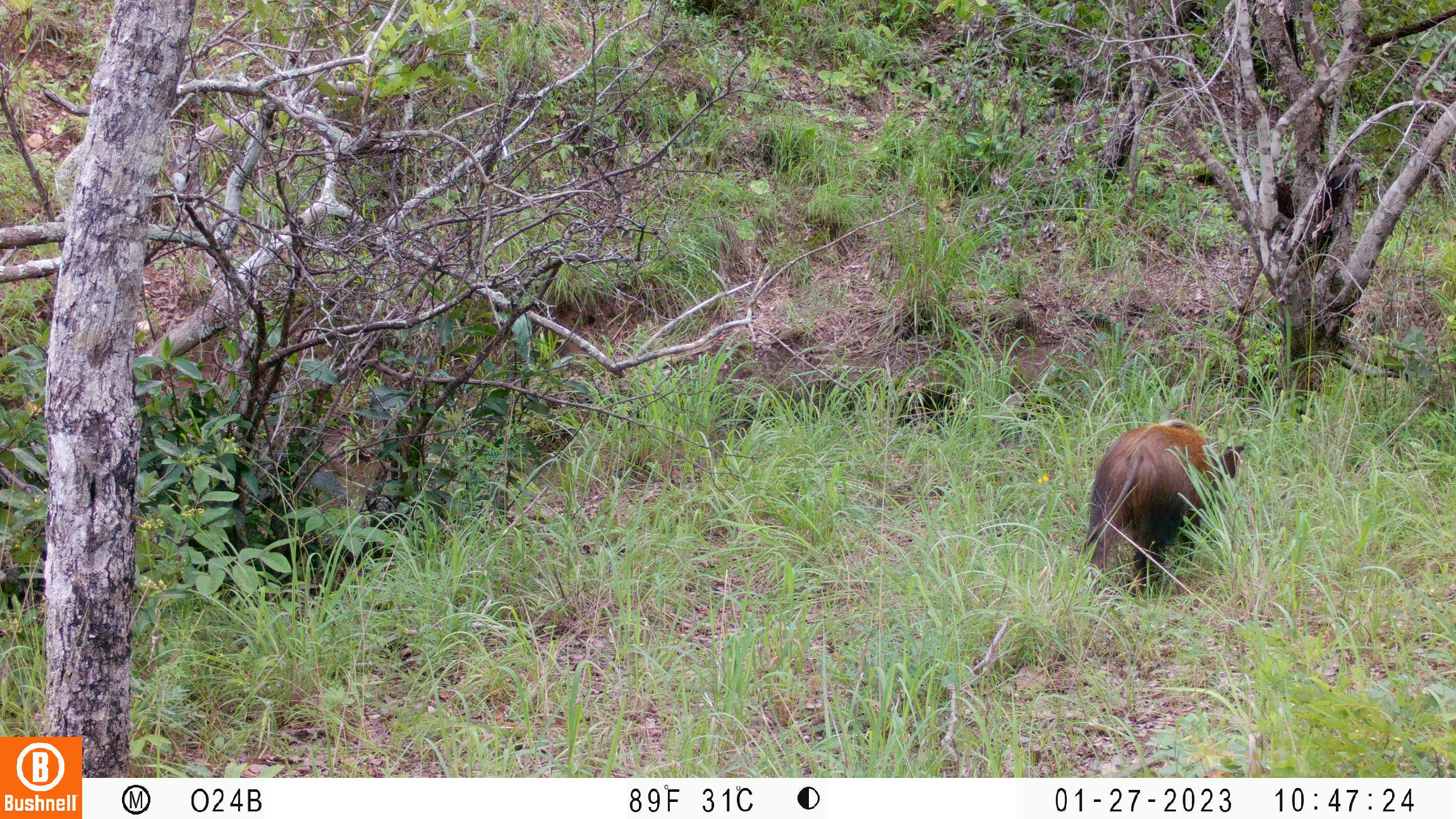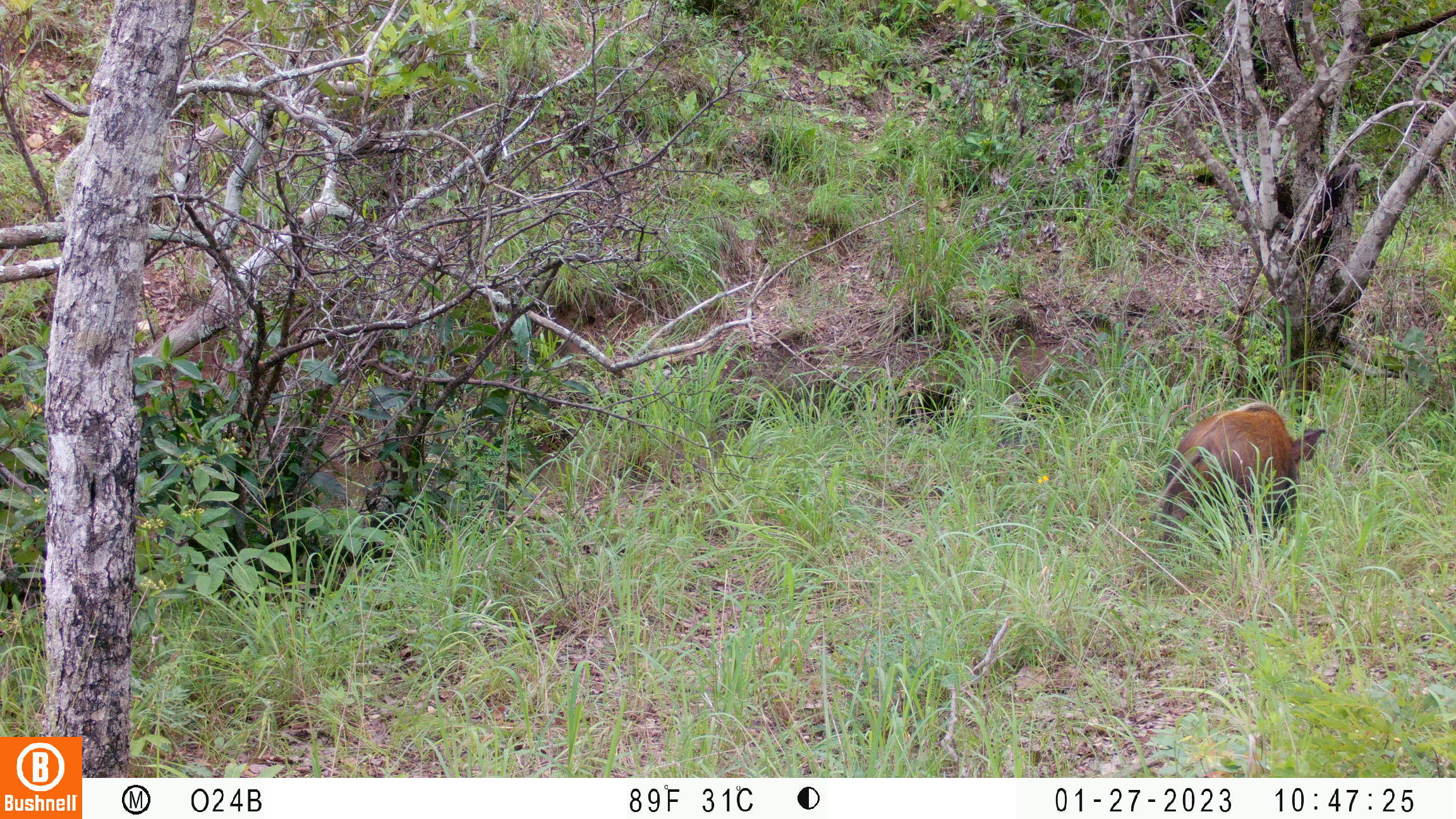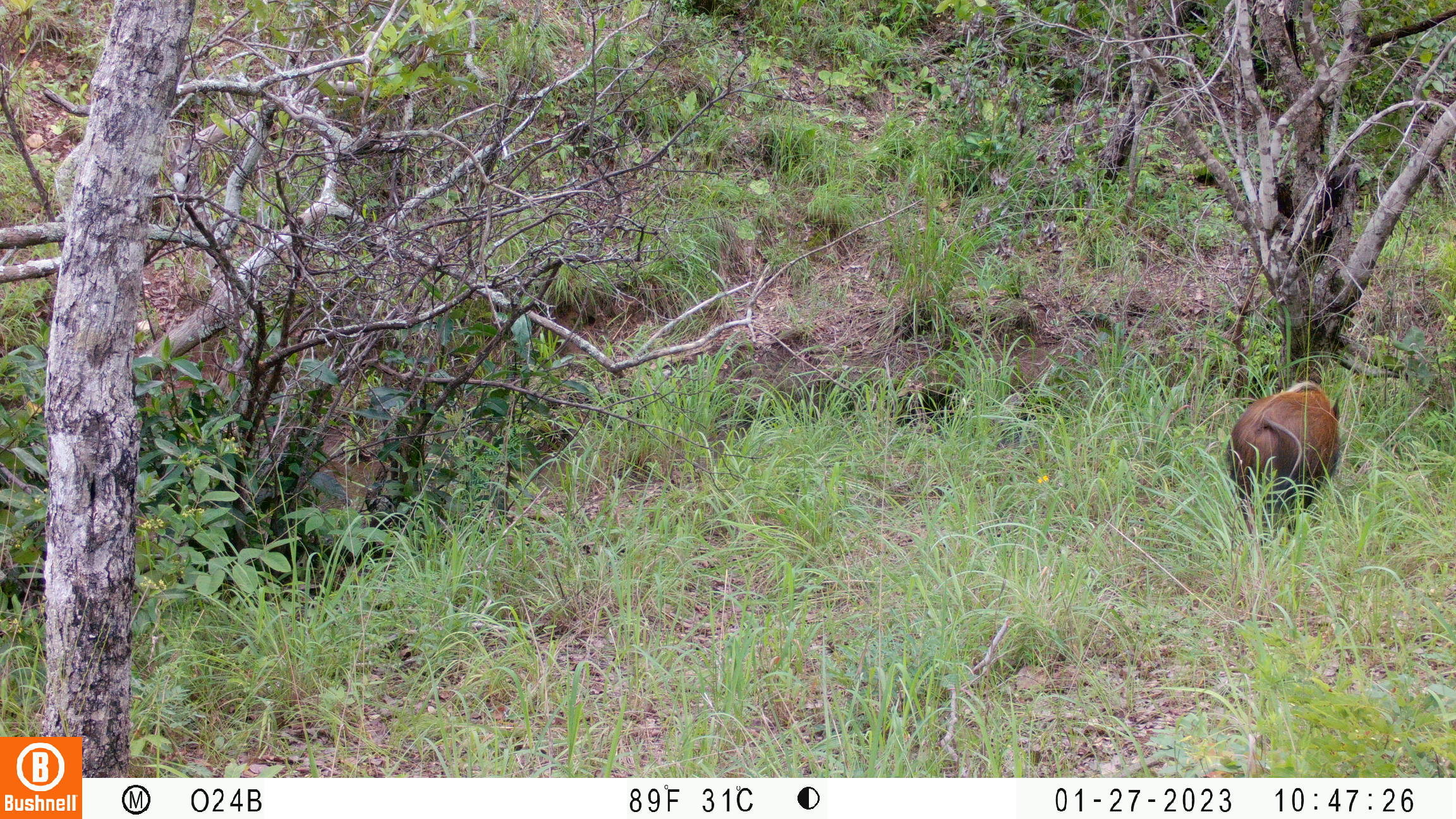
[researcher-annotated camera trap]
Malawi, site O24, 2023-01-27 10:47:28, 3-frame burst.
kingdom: Animalia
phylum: Chordata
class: Mammalia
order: Artiodactyla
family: Suidae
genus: Potamochoerus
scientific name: Potamochoerus larvatus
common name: bushpig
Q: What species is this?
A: Bushpig (Potamochoerus larvatus).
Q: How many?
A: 1.